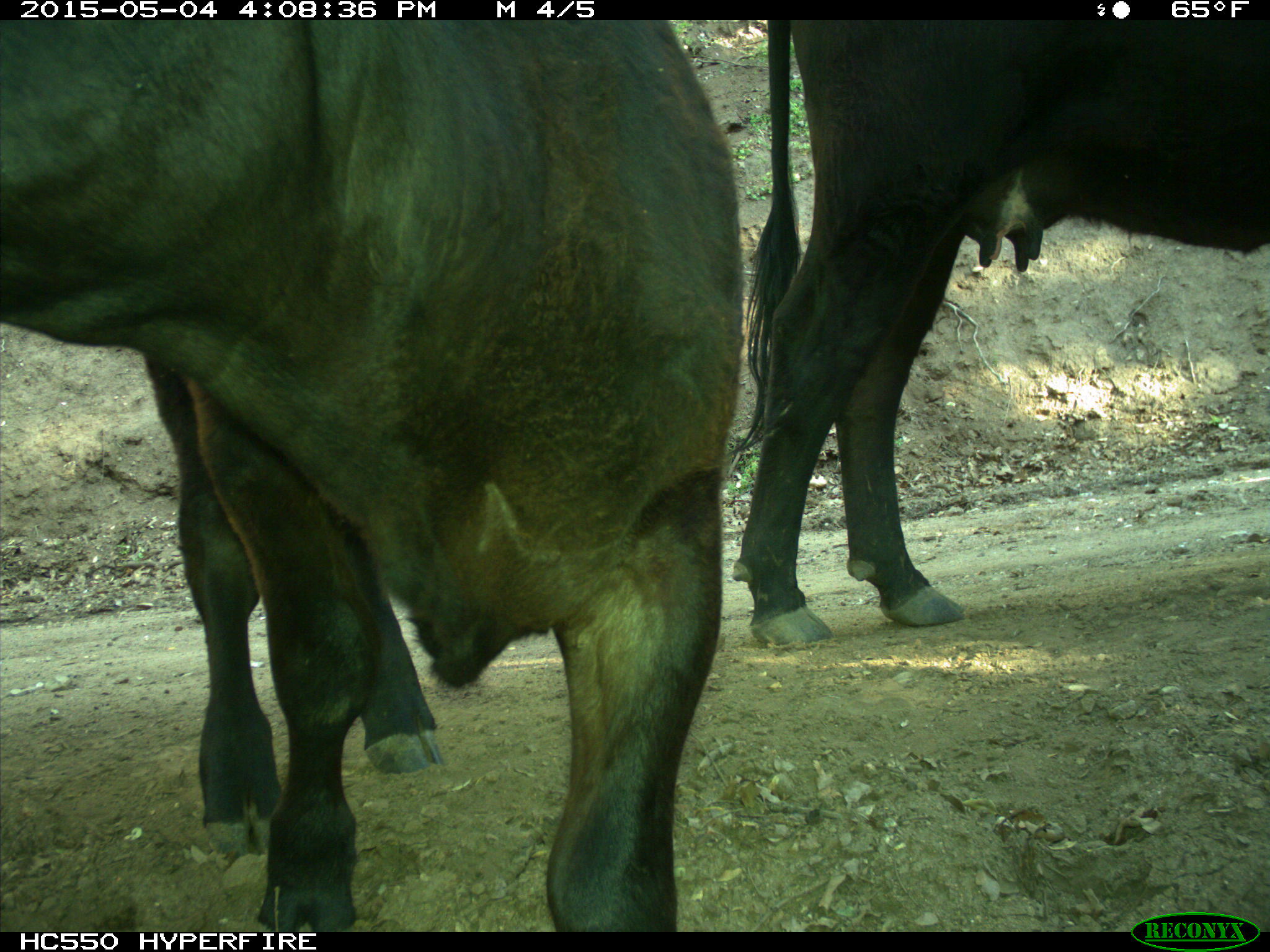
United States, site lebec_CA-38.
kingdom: Animalia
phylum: Chordata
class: Mammalia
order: Artiodactyla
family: Bovidae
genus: Bos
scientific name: Bos taurus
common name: domestic cow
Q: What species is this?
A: Bos taurus (domestic cow).